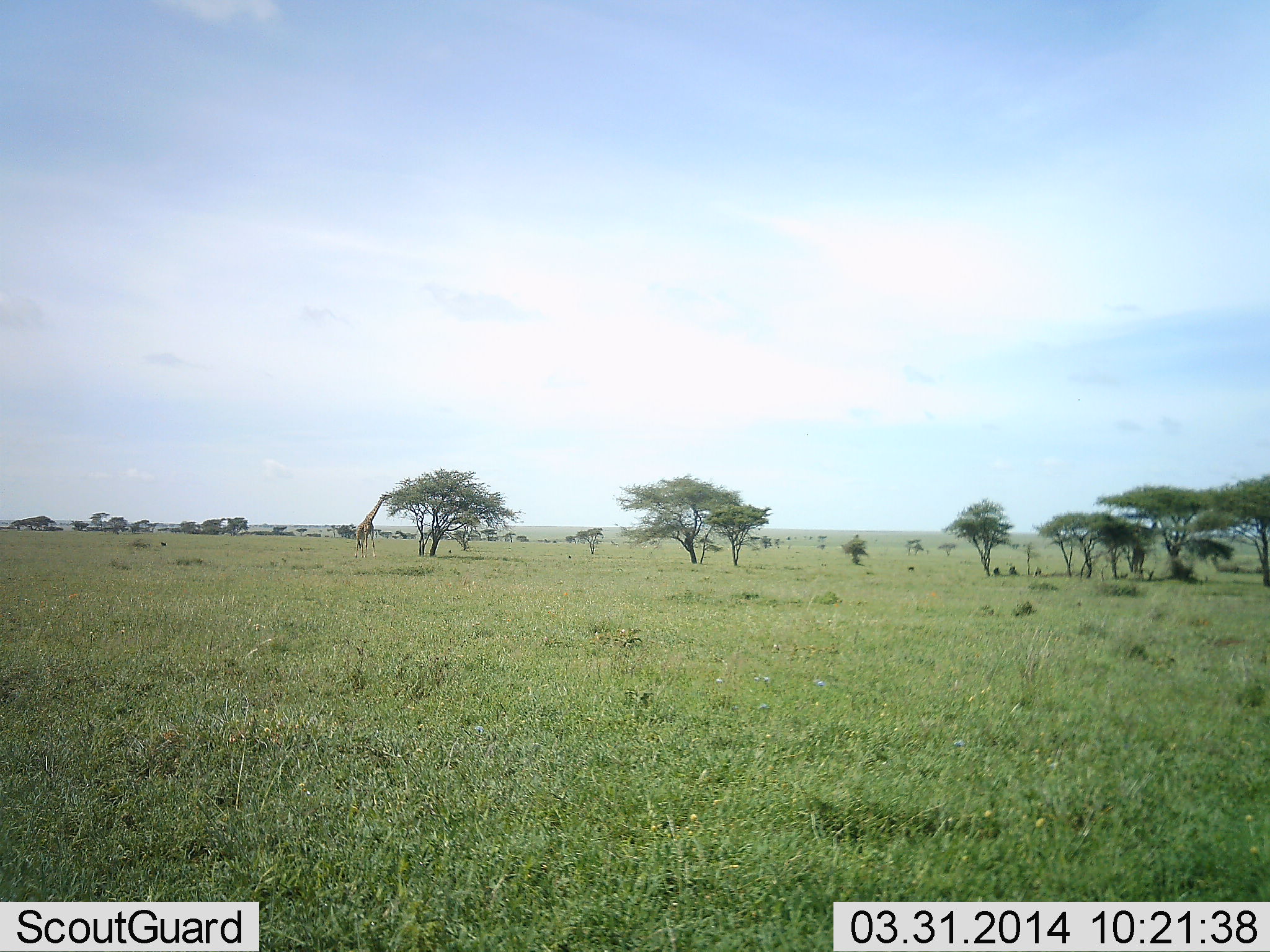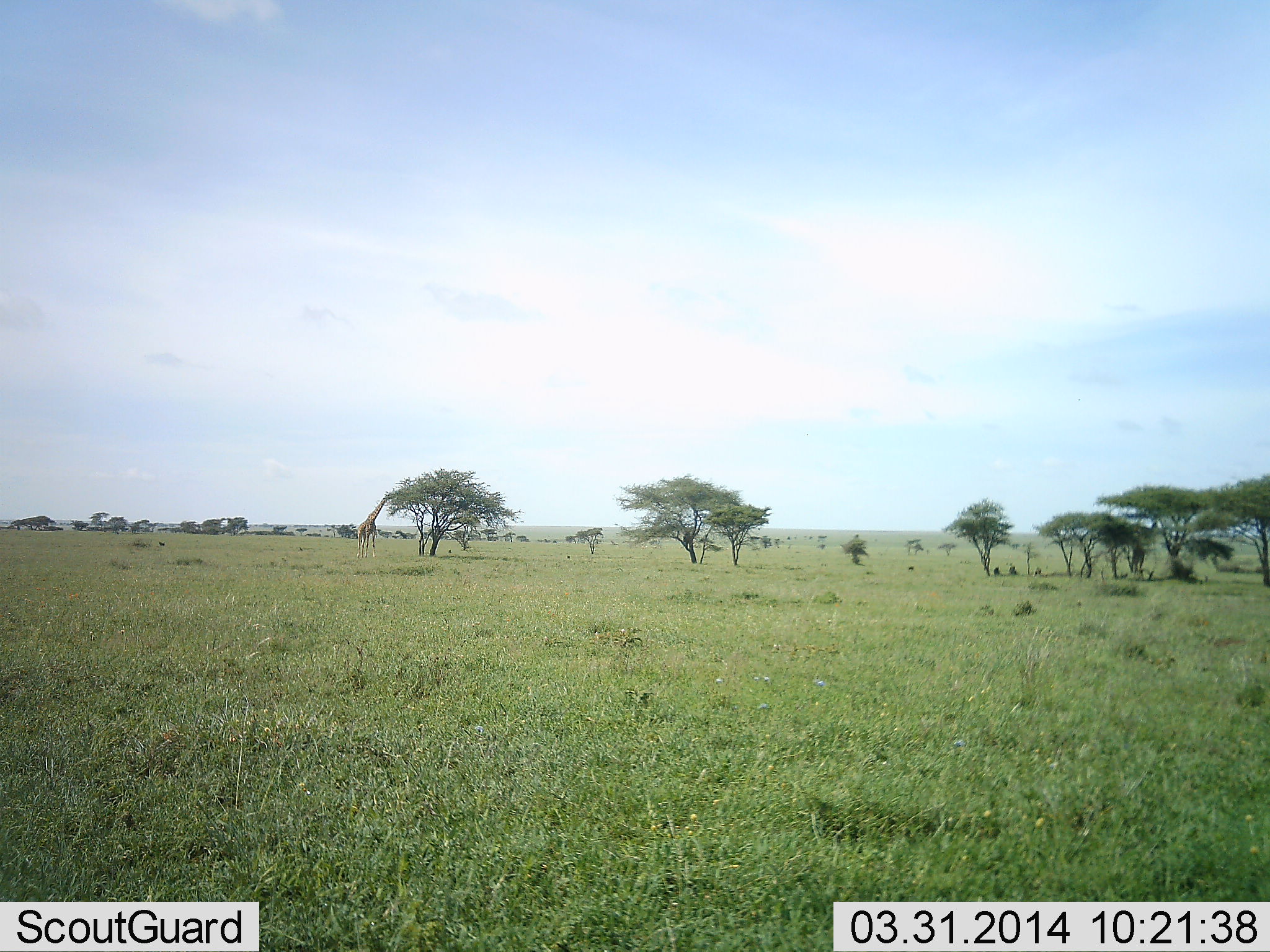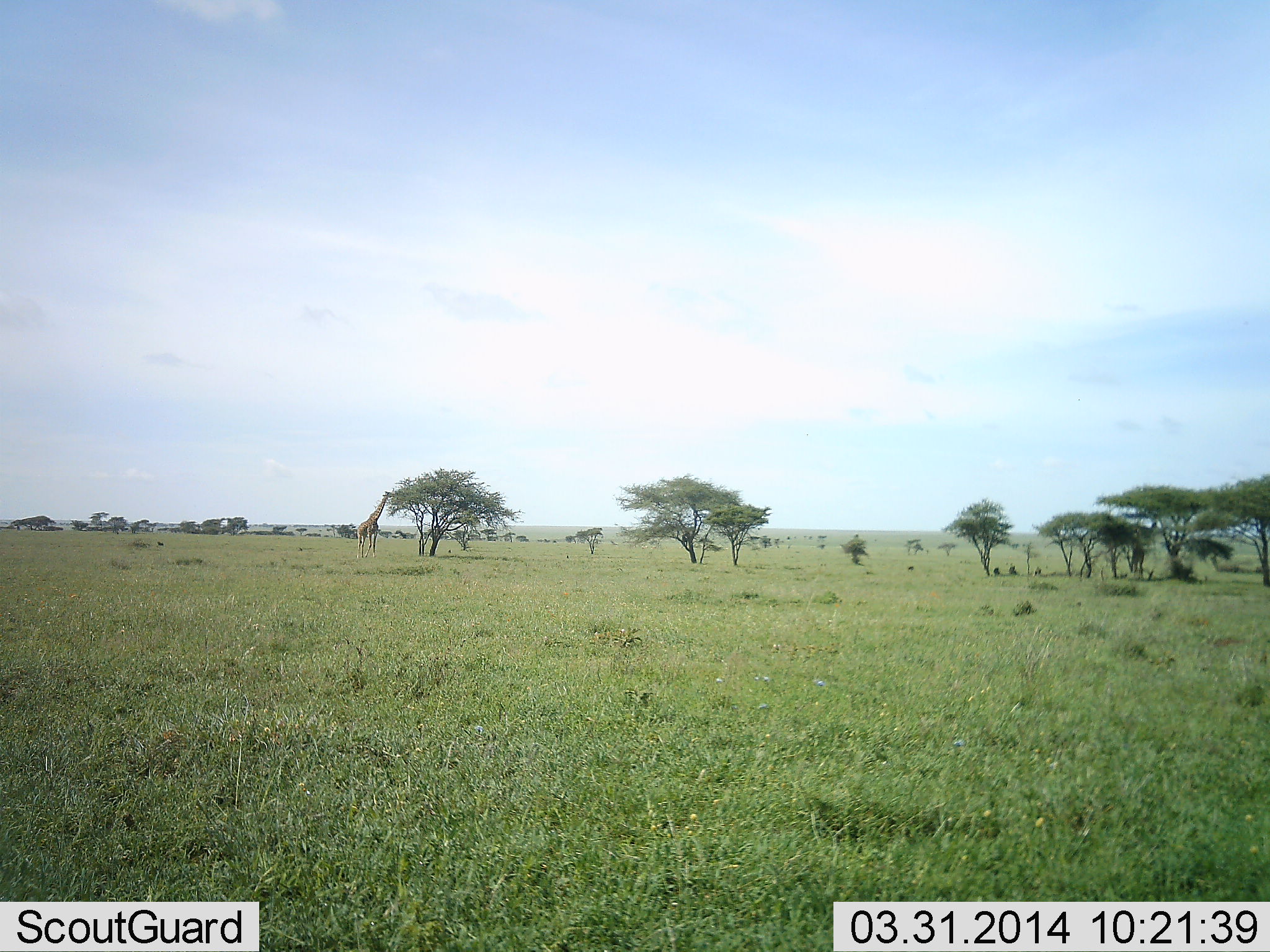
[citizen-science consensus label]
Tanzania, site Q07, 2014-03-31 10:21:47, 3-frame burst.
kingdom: Animalia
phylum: Chordata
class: Mammalia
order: Artiodactyla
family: Giraffidae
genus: Giraffa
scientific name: Giraffa camelopardalis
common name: giraffe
Giraffe (Giraffa camelopardalis), count 1. Behavior (volunteer vote fractions): standing 15%, resting 0%, moving 8%, interacting 0%. Young present (vote fraction): 0%. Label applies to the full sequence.